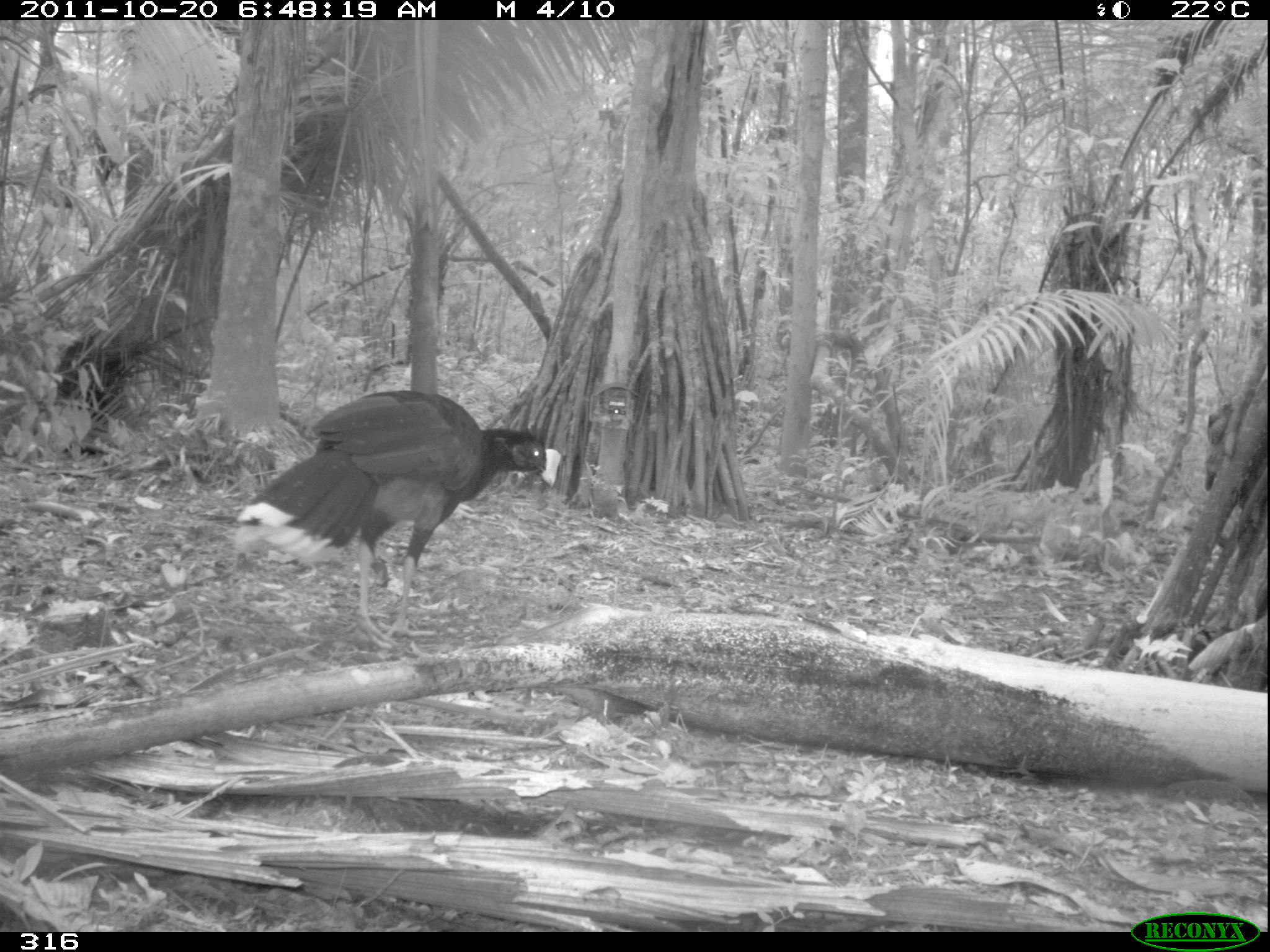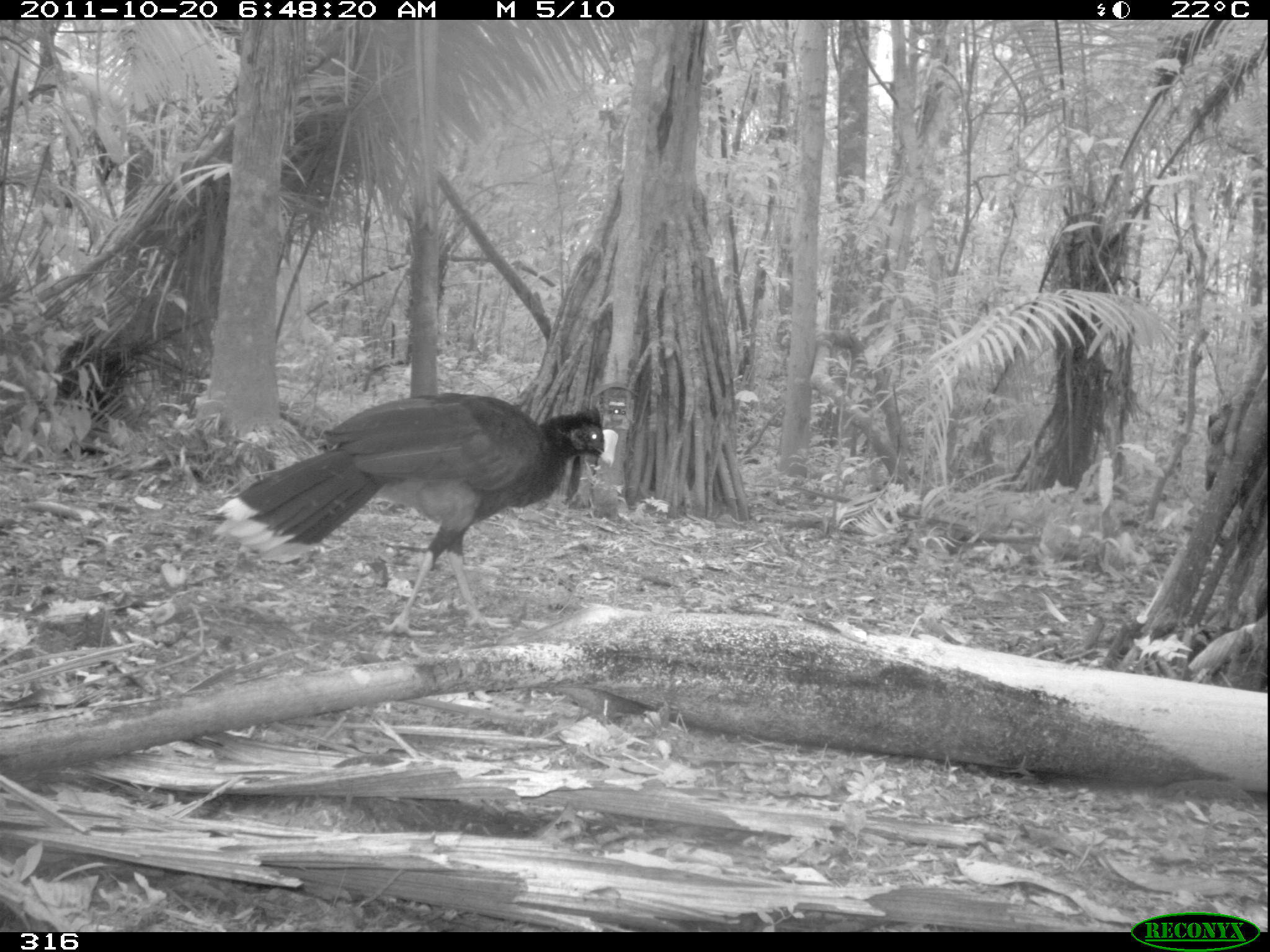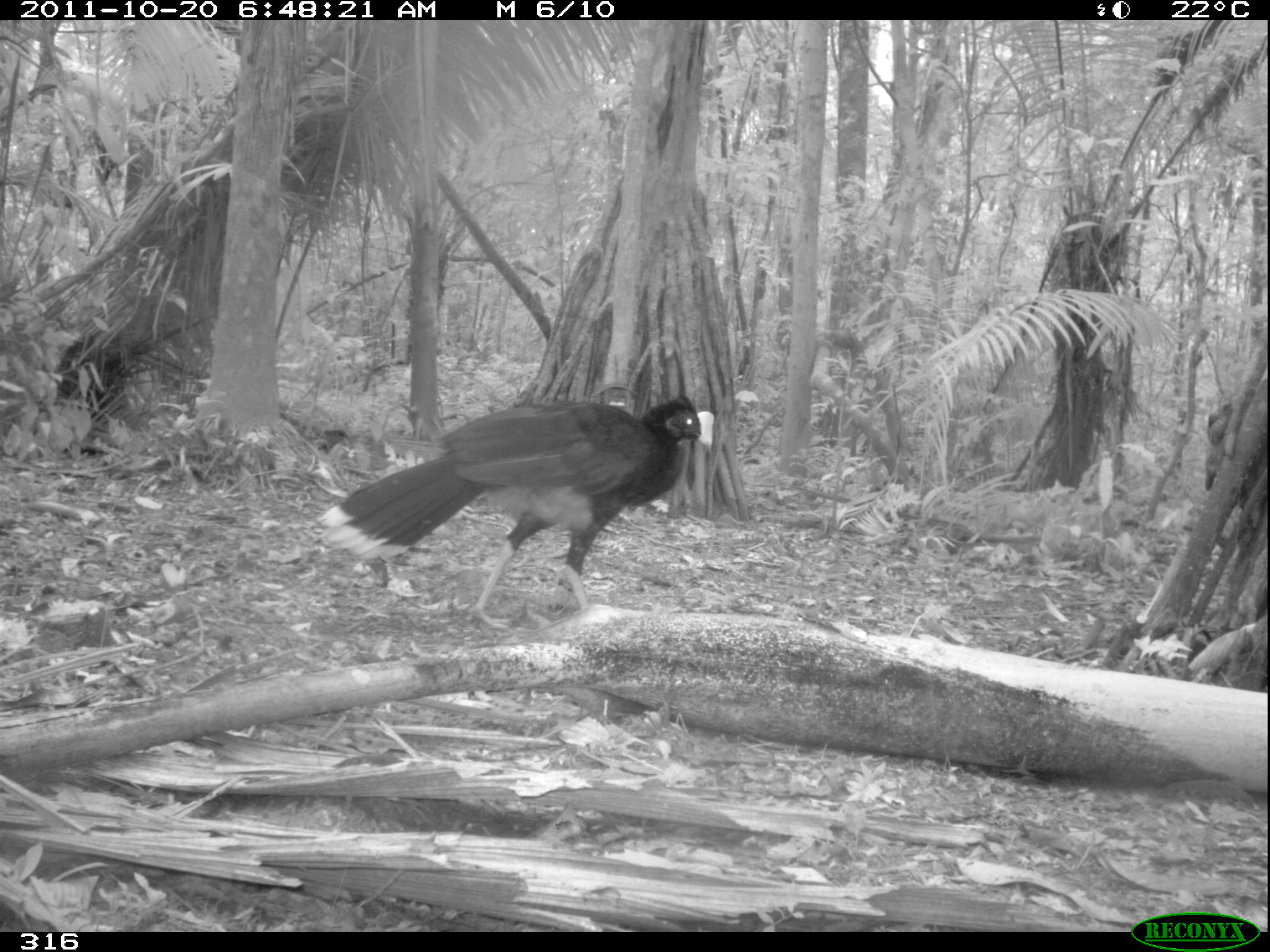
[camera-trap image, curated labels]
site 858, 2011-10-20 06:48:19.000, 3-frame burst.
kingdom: Animalia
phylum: Chordata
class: Aves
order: Galliformes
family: Cracidae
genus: Mitu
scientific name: Mitu tuberosum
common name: razor-billed curassow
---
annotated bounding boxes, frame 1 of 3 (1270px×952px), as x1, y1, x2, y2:
mitu tuberosum: 234, 390, 561, 651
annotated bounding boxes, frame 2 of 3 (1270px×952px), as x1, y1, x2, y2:
mitu tuberosum: 213, 391, 619, 643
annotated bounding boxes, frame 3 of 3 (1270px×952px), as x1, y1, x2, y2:
mitu tuberosum: 314, 391, 716, 631